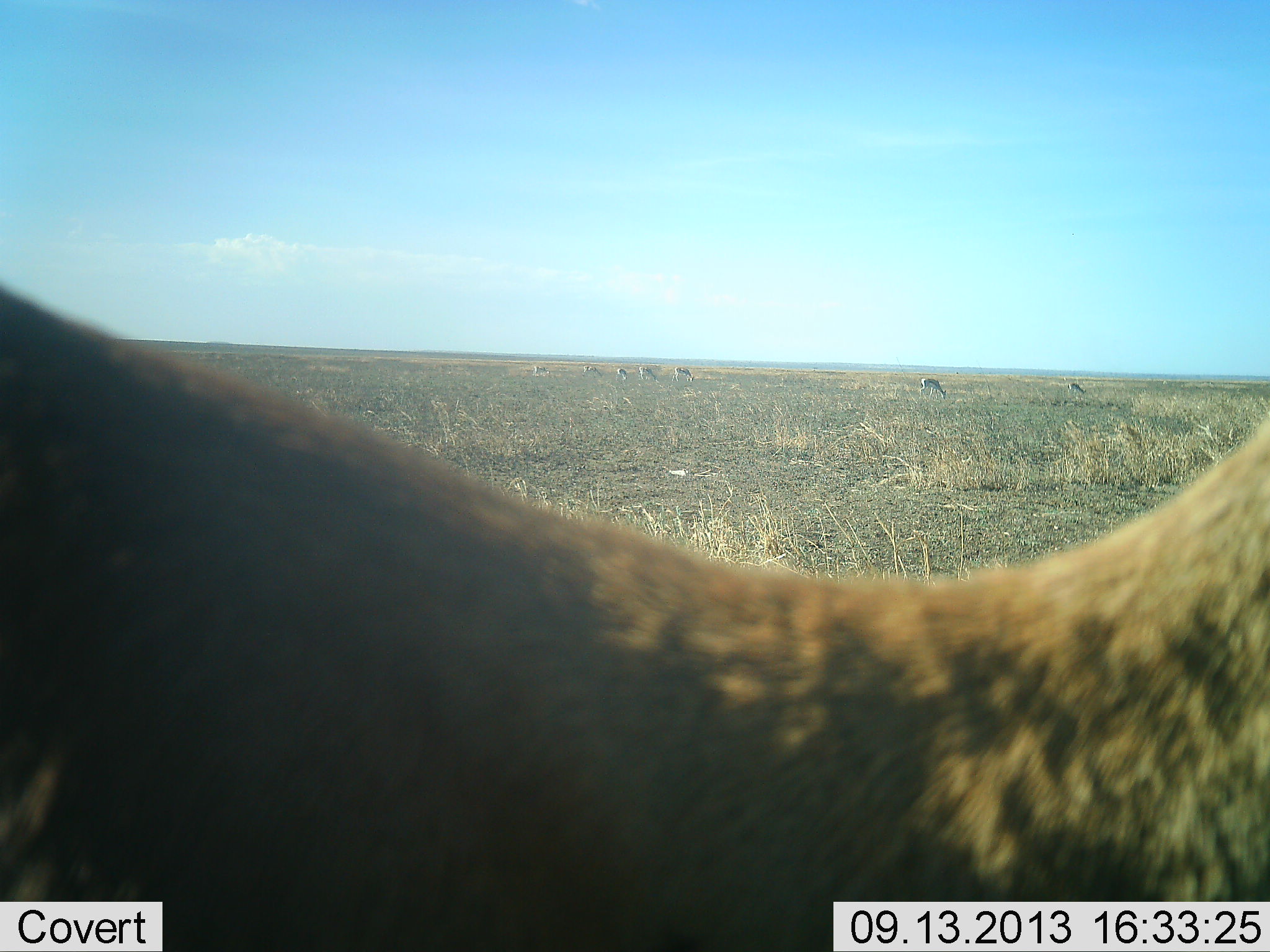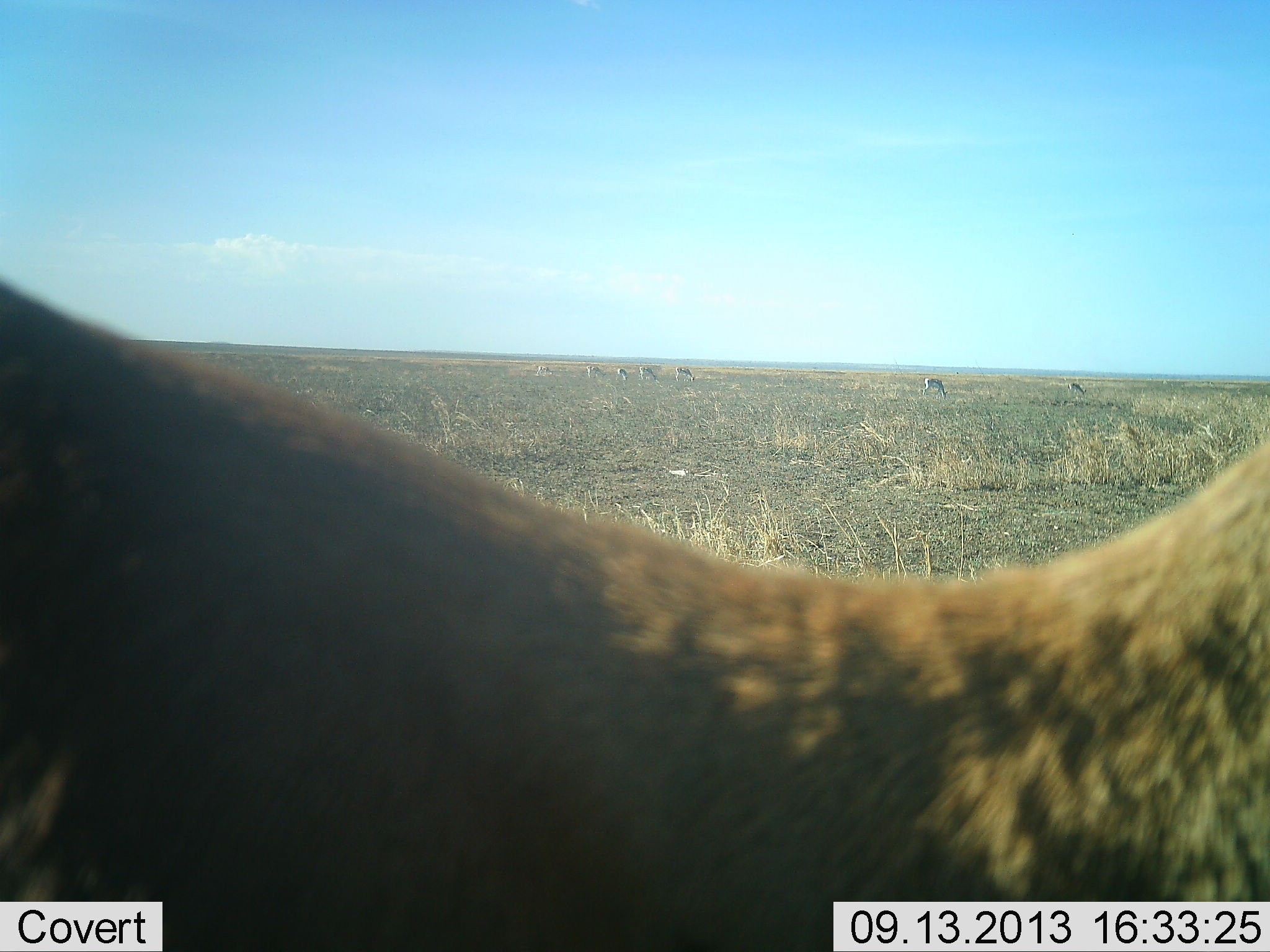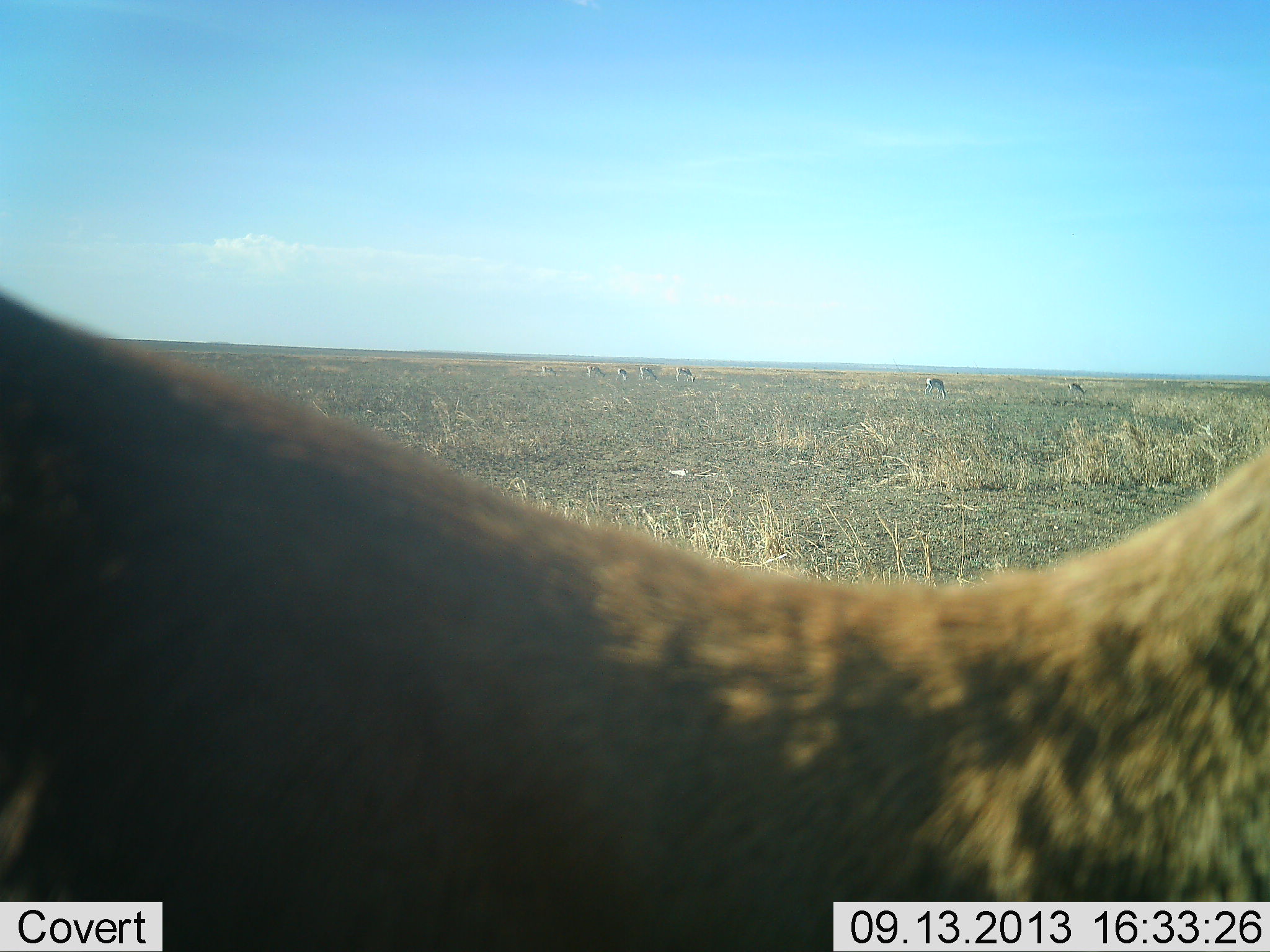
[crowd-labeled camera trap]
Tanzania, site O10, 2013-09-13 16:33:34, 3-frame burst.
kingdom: Animalia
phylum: Chordata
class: Mammalia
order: Artiodactyla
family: Bovidae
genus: Eudorcas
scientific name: Eudorcas thomsonii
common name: thomson's gazelle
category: gazellethomsons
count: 8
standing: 73%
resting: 0%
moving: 36%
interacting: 0%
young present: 0%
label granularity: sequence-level